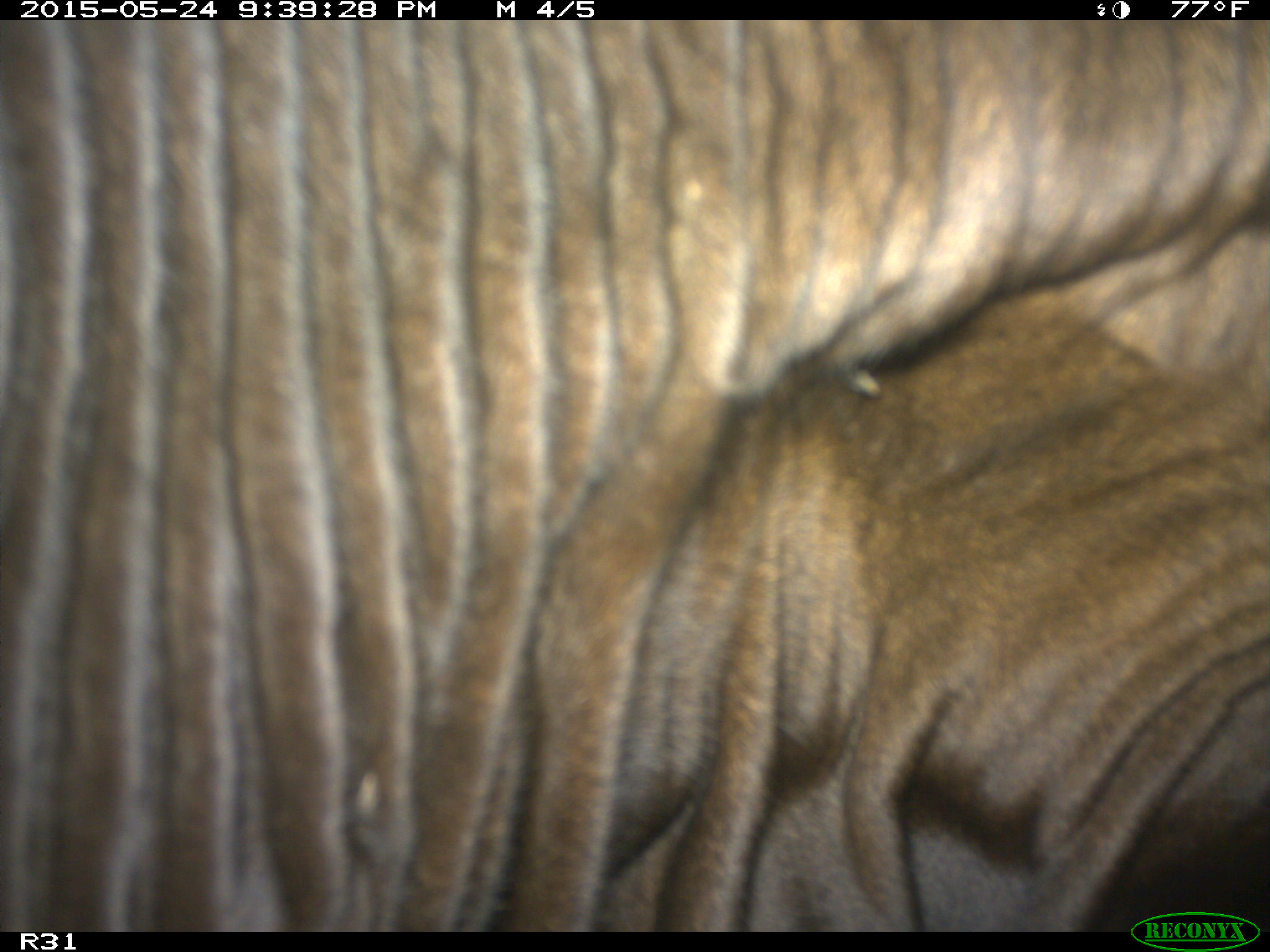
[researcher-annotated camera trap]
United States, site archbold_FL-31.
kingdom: Animalia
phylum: Chordata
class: Mammalia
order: Artiodactyla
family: Bovidae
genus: Bos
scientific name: Bos taurus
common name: domestic cow